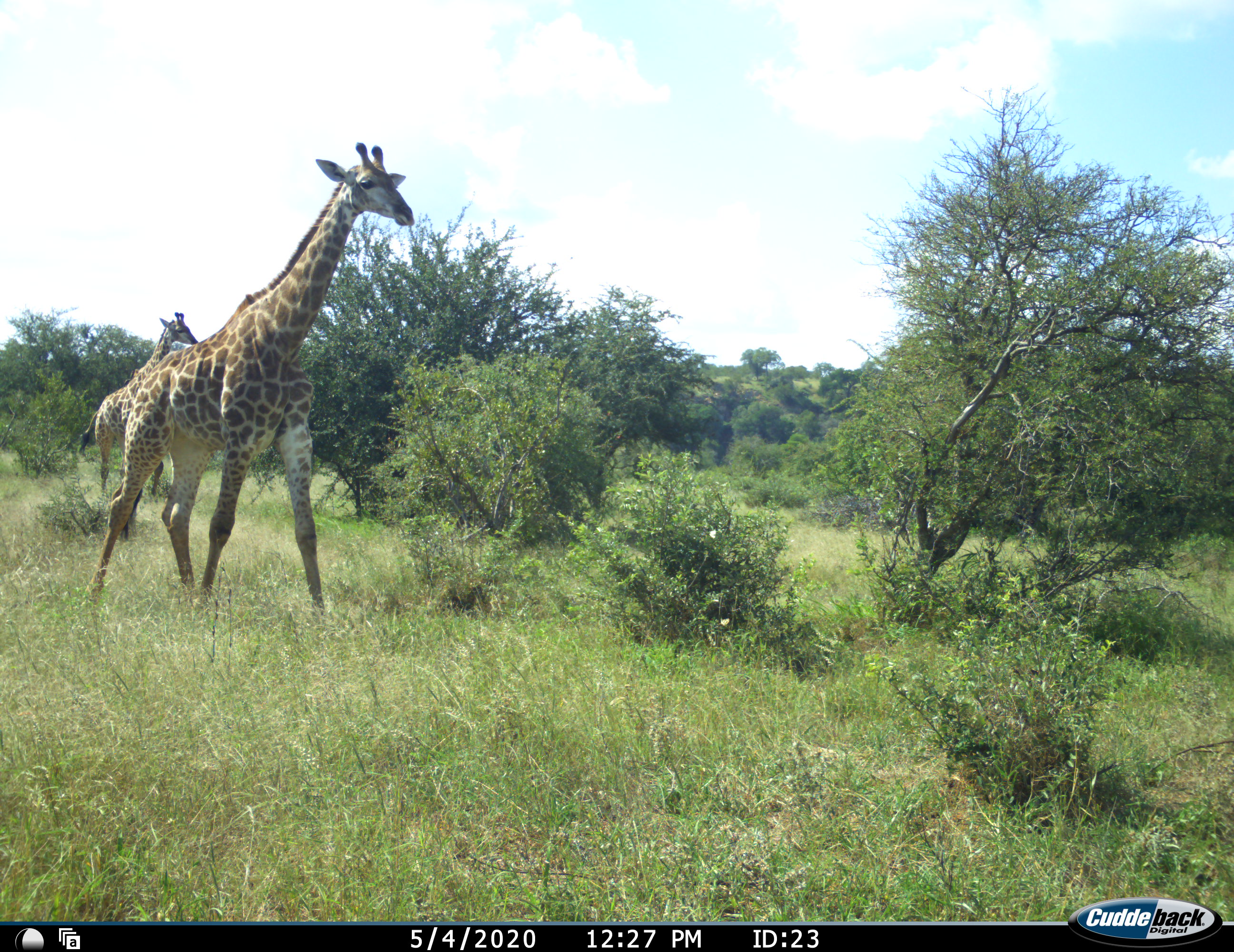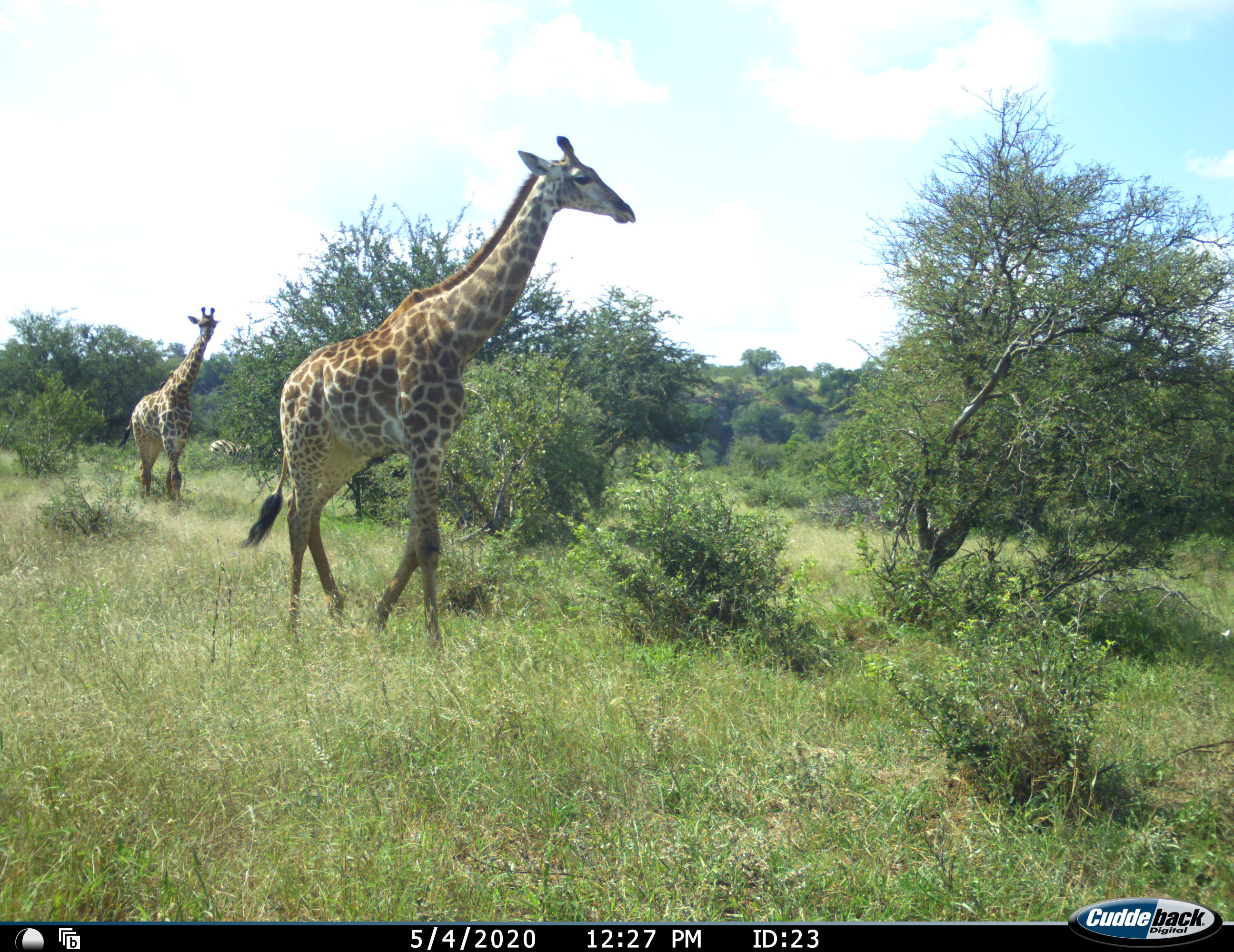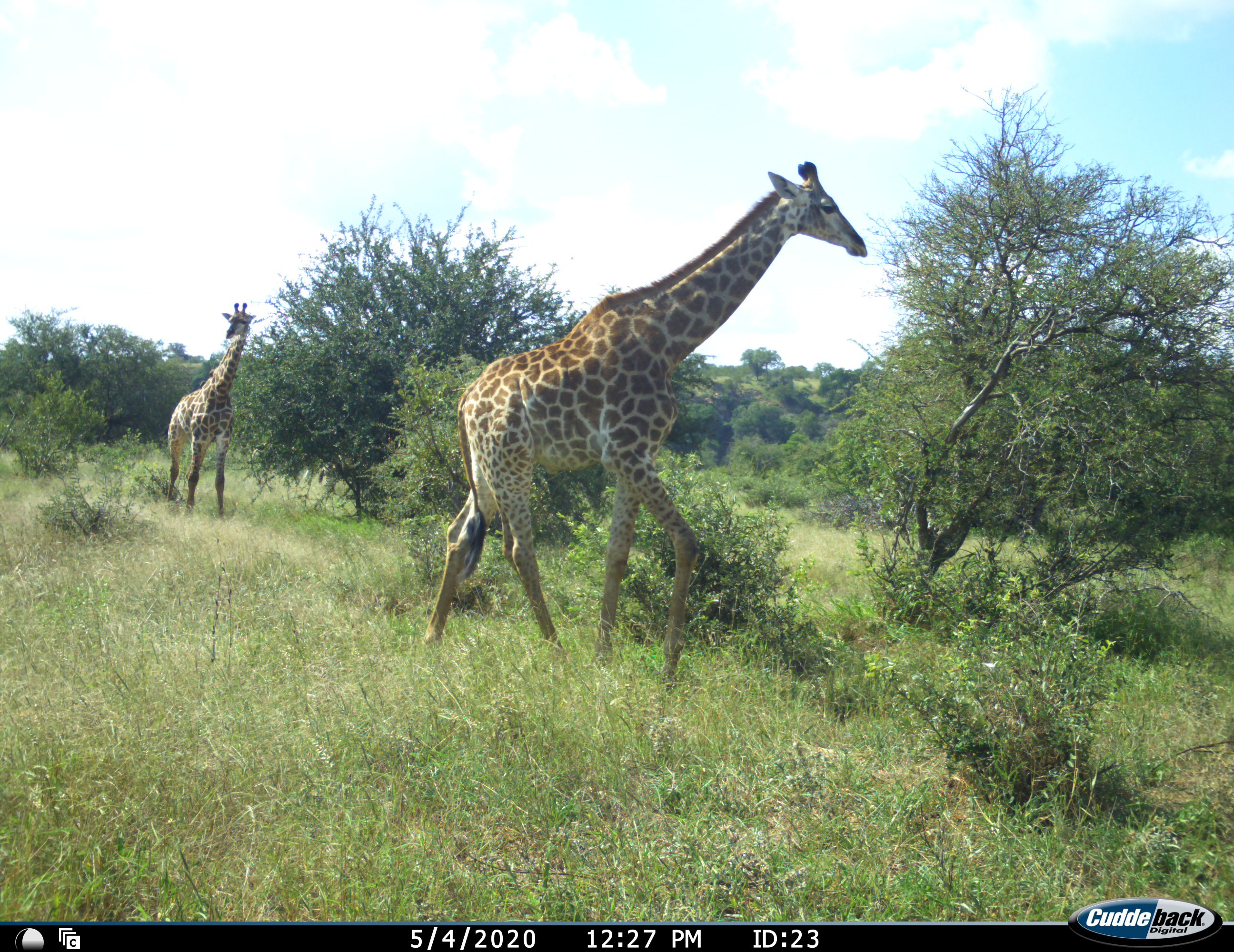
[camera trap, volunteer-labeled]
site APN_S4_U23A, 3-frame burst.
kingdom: Animalia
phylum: Chordata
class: Mammalia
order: Artiodactyla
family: Giraffidae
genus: Giraffa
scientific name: Giraffa camelopardalis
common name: giraffe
Giraffe (Giraffa camelopardalis), count 2. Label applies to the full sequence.